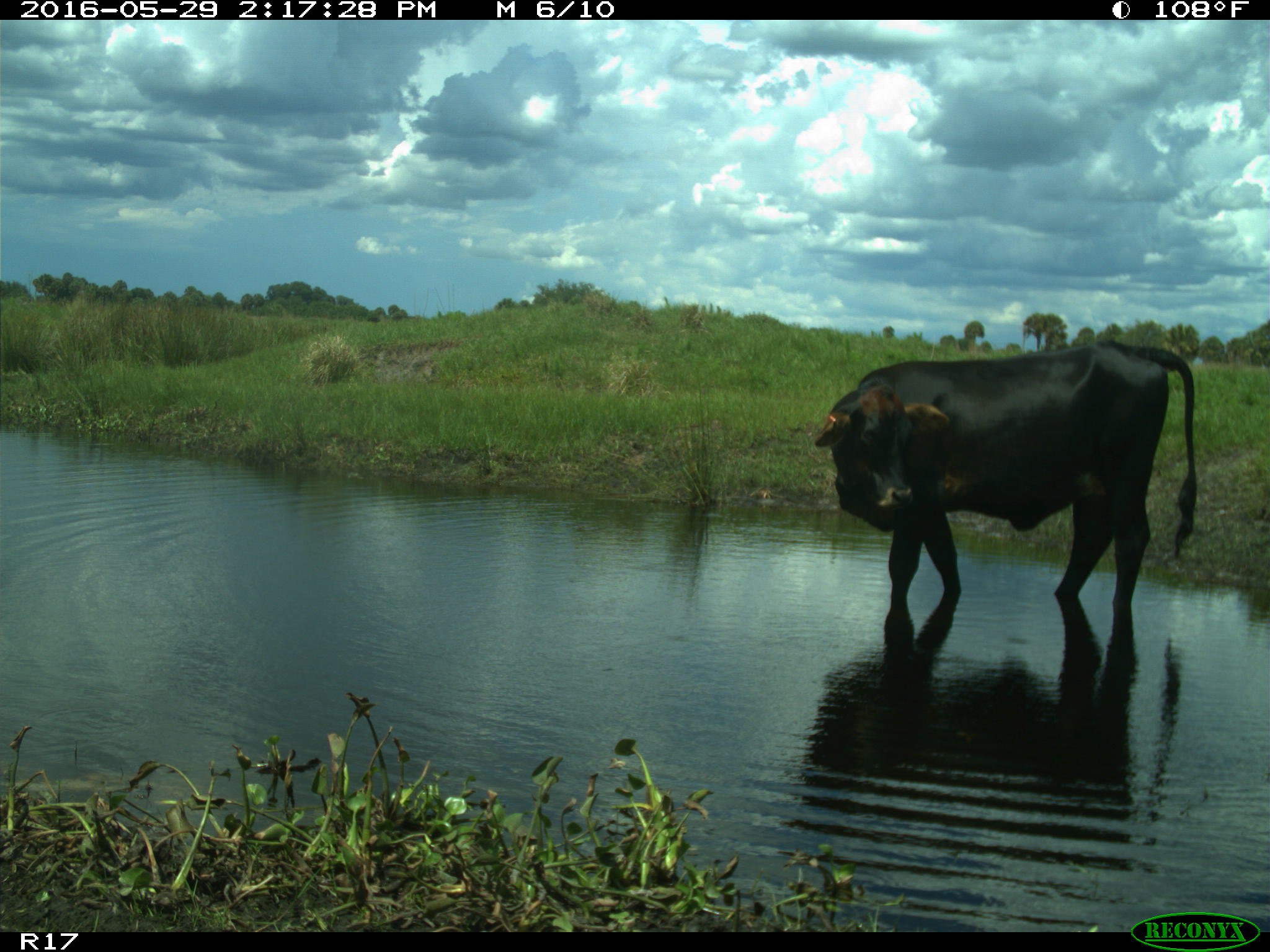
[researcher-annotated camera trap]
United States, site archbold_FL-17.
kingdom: Animalia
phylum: Chordata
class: Mammalia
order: Artiodactyla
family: Bovidae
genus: Bos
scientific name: Bos taurus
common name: domestic cow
Bos taurus (domestic cow).